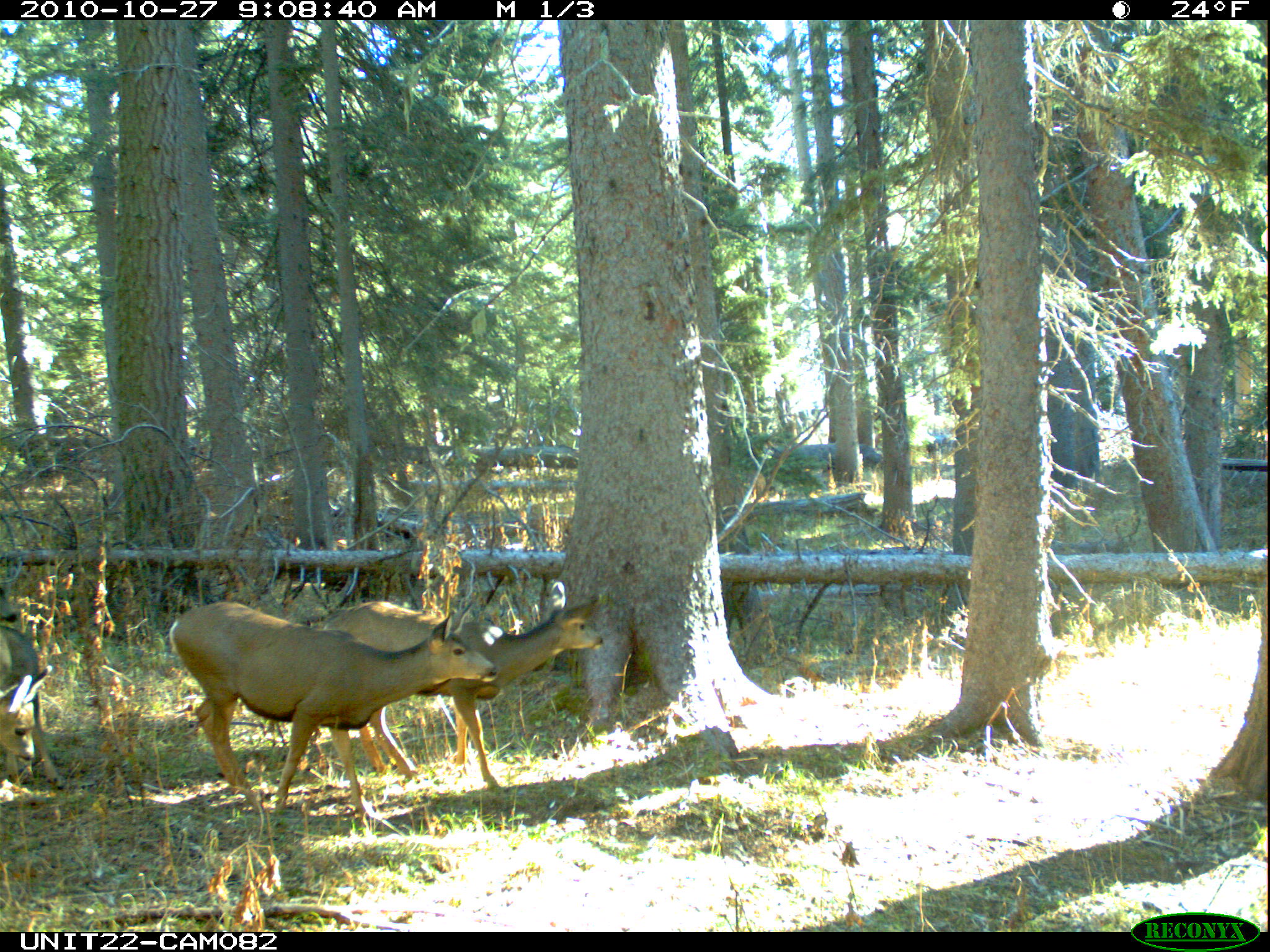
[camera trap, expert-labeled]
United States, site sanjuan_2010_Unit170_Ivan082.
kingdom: Animalia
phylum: Chordata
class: Mammalia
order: Artiodactyla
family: Cervidae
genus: Odocoileus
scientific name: Odocoileus hemionus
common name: mule deer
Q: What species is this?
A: Odocoileus hemionus (mule deer).